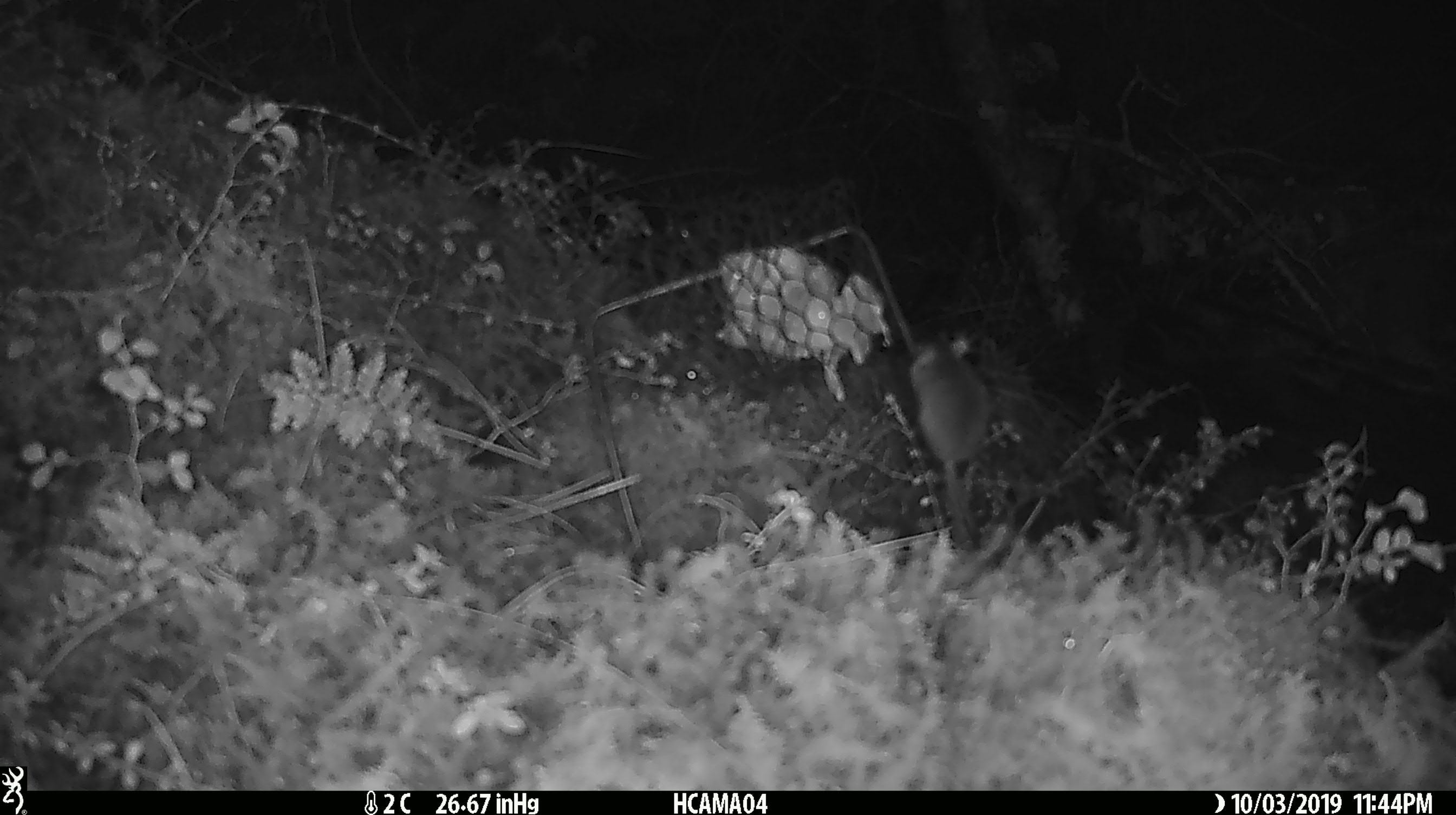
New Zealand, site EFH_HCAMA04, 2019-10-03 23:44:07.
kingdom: Animalia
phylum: Chordata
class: Mammalia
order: Rodentia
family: Muridae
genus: Mus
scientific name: Mus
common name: mouse